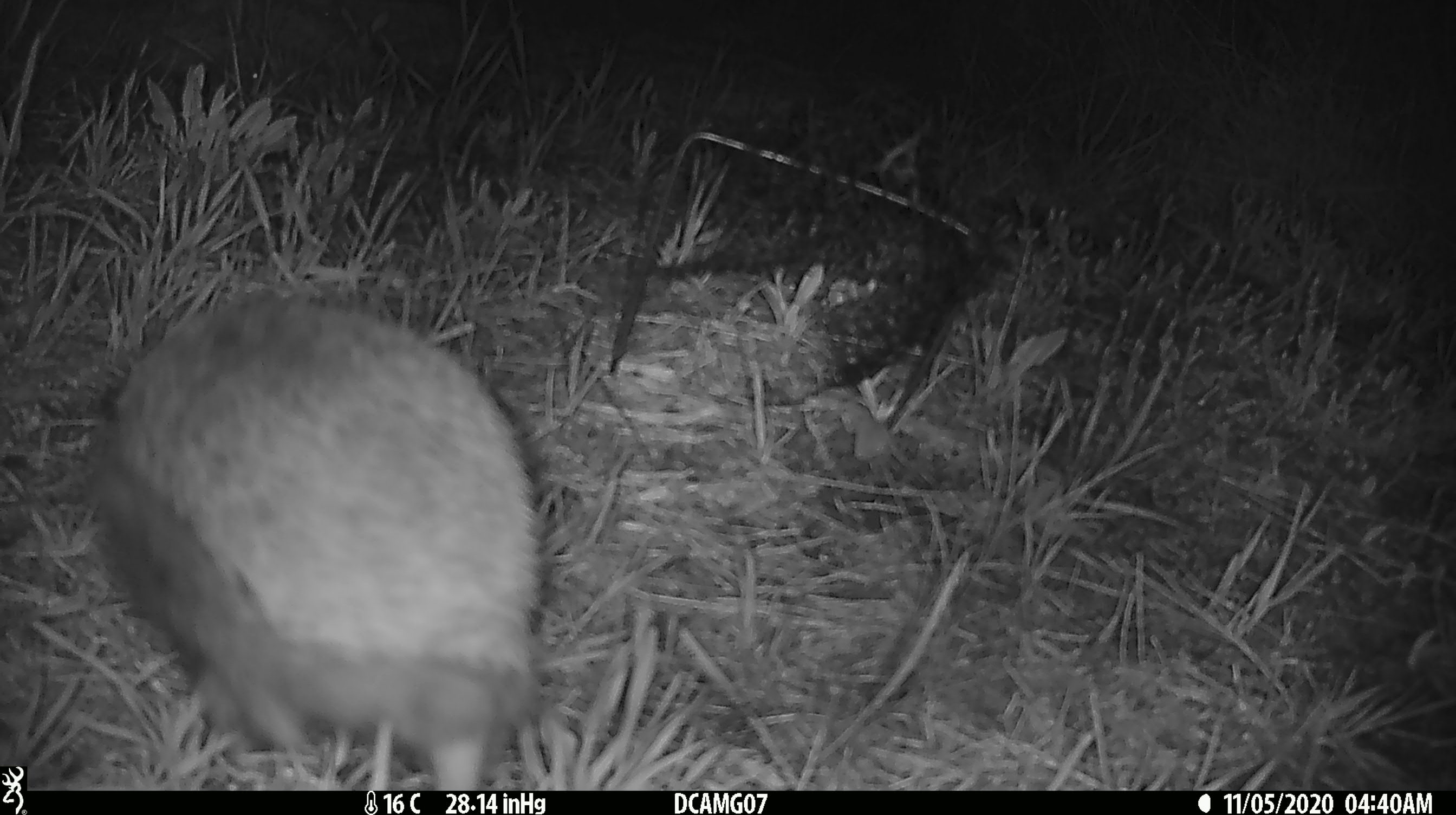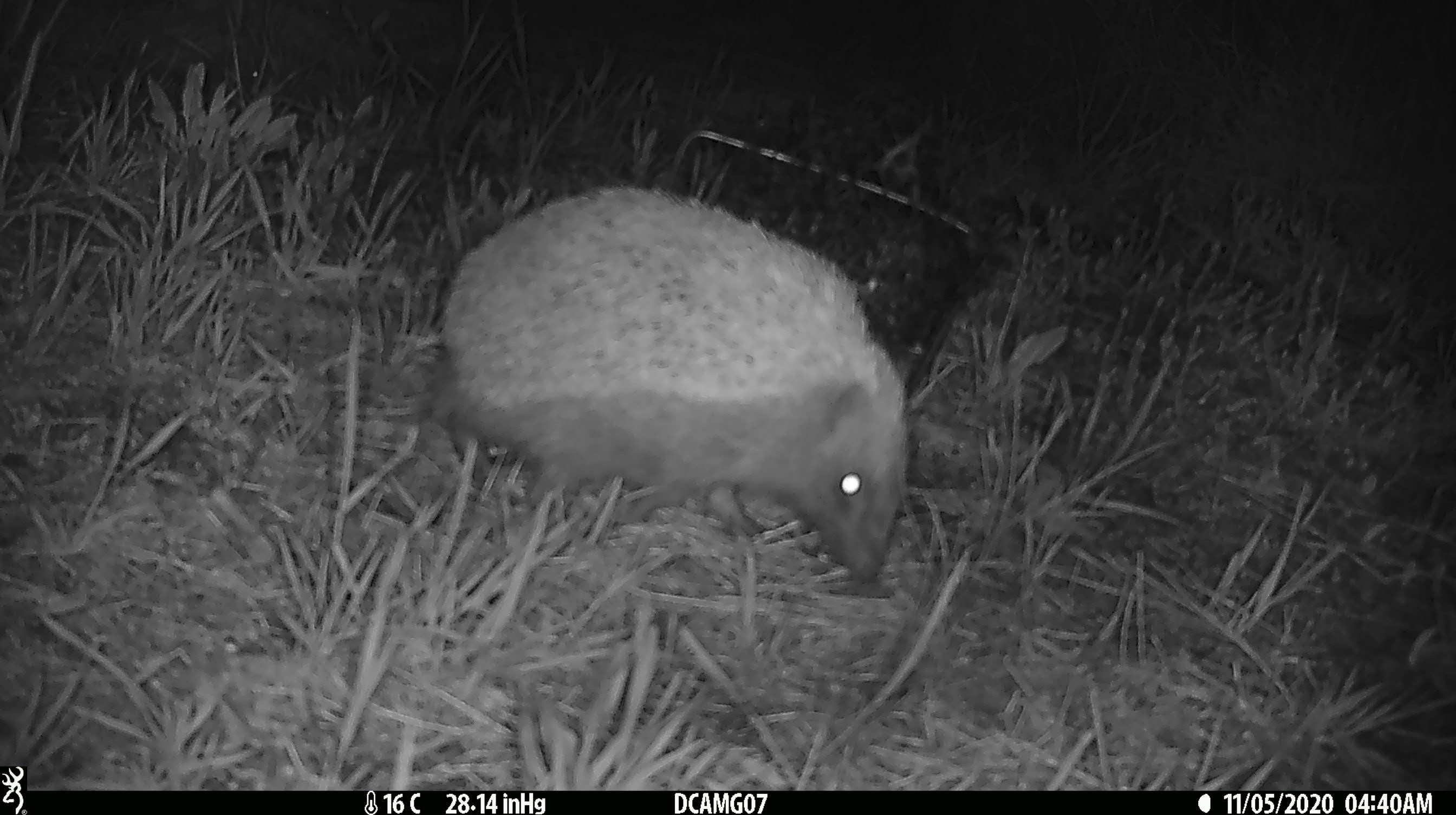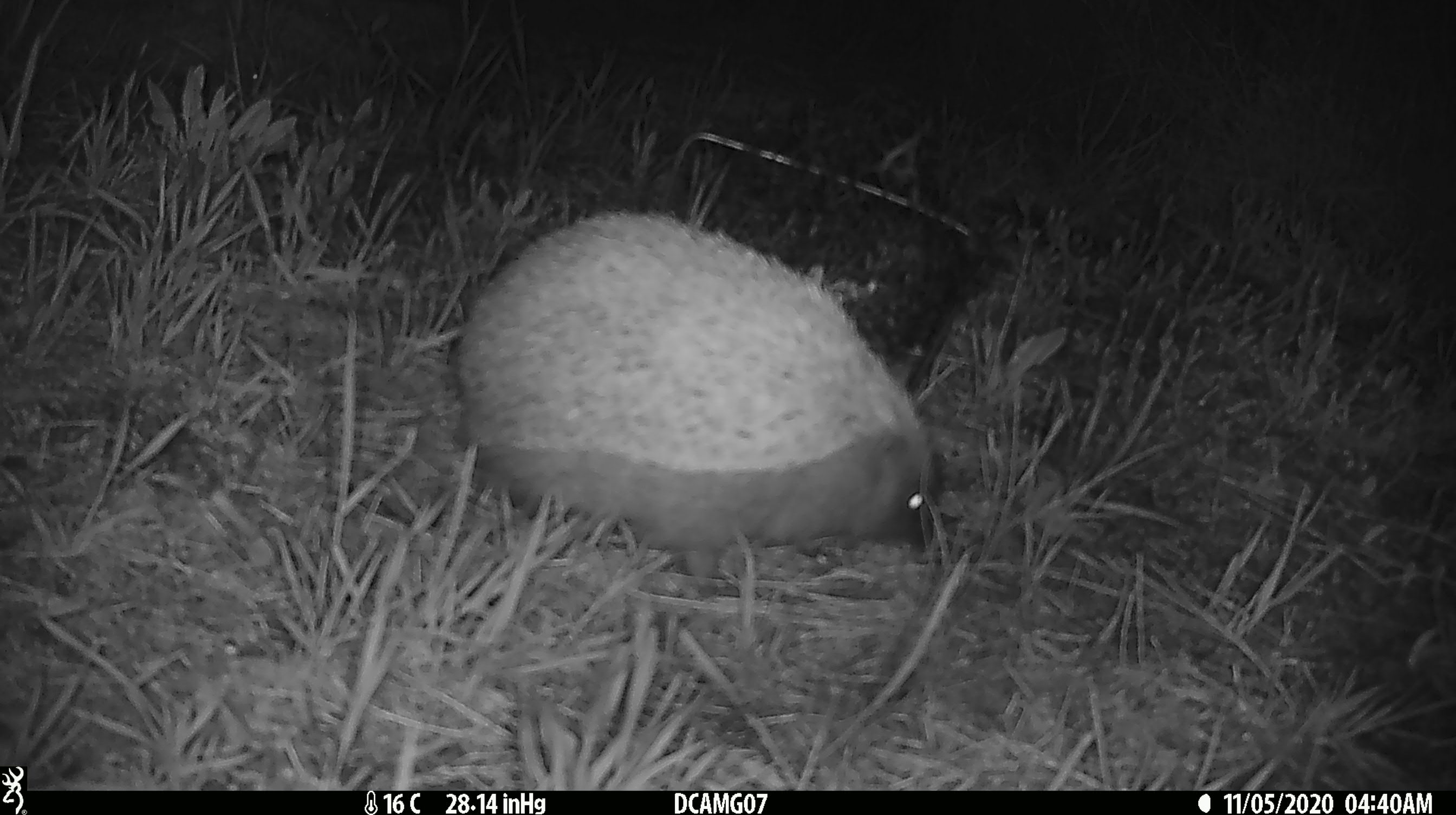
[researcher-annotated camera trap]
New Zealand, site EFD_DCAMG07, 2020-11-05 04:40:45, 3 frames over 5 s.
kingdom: Animalia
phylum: Chordata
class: Mammalia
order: Eulipotyphla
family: Erinaceidae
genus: Erinaceus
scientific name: Erinaceus europaeus europaeus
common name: european hedgehog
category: hedgehog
Hedgehog (european hedgehog) (Erinaceus europaeus europaeus).